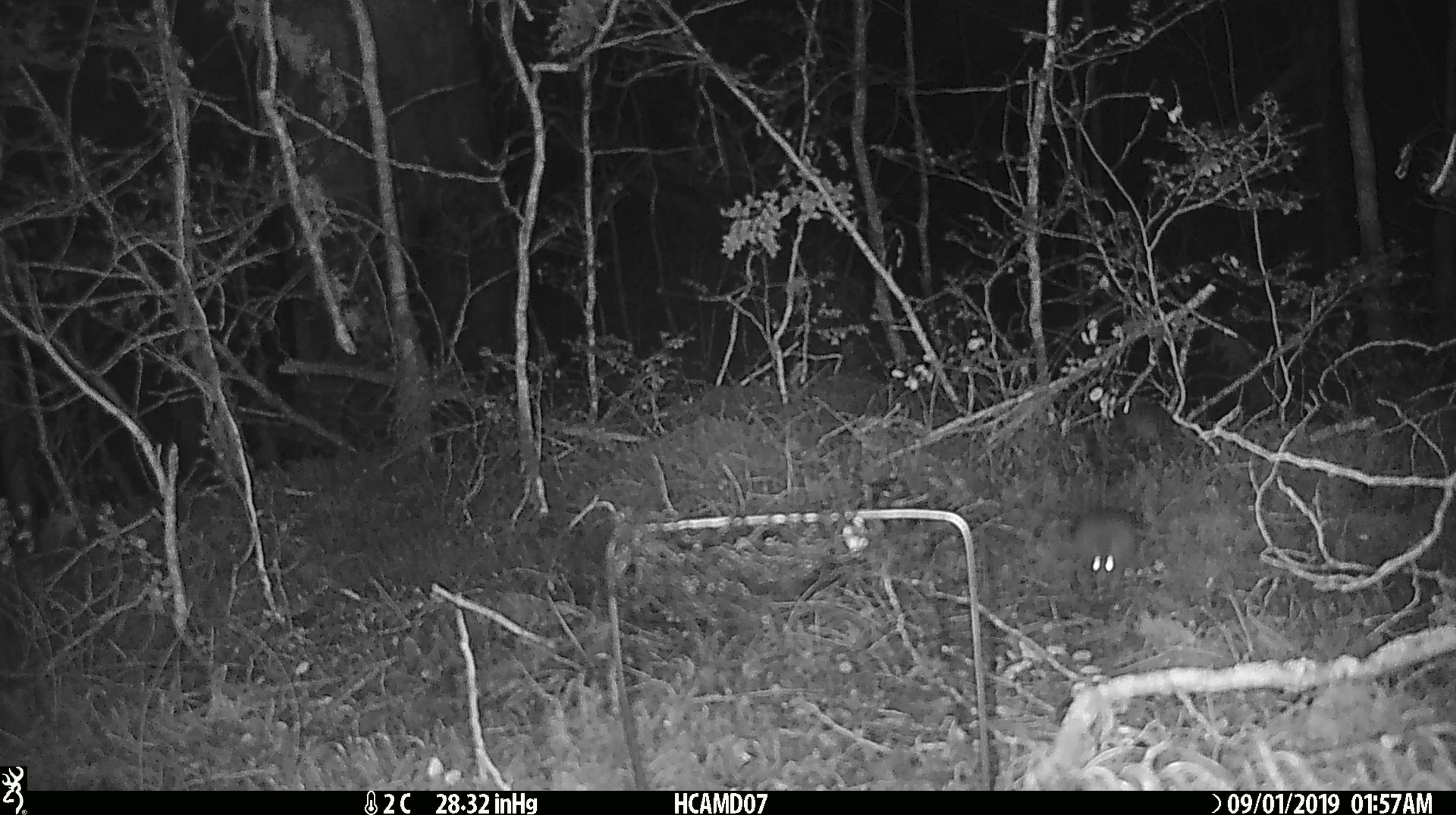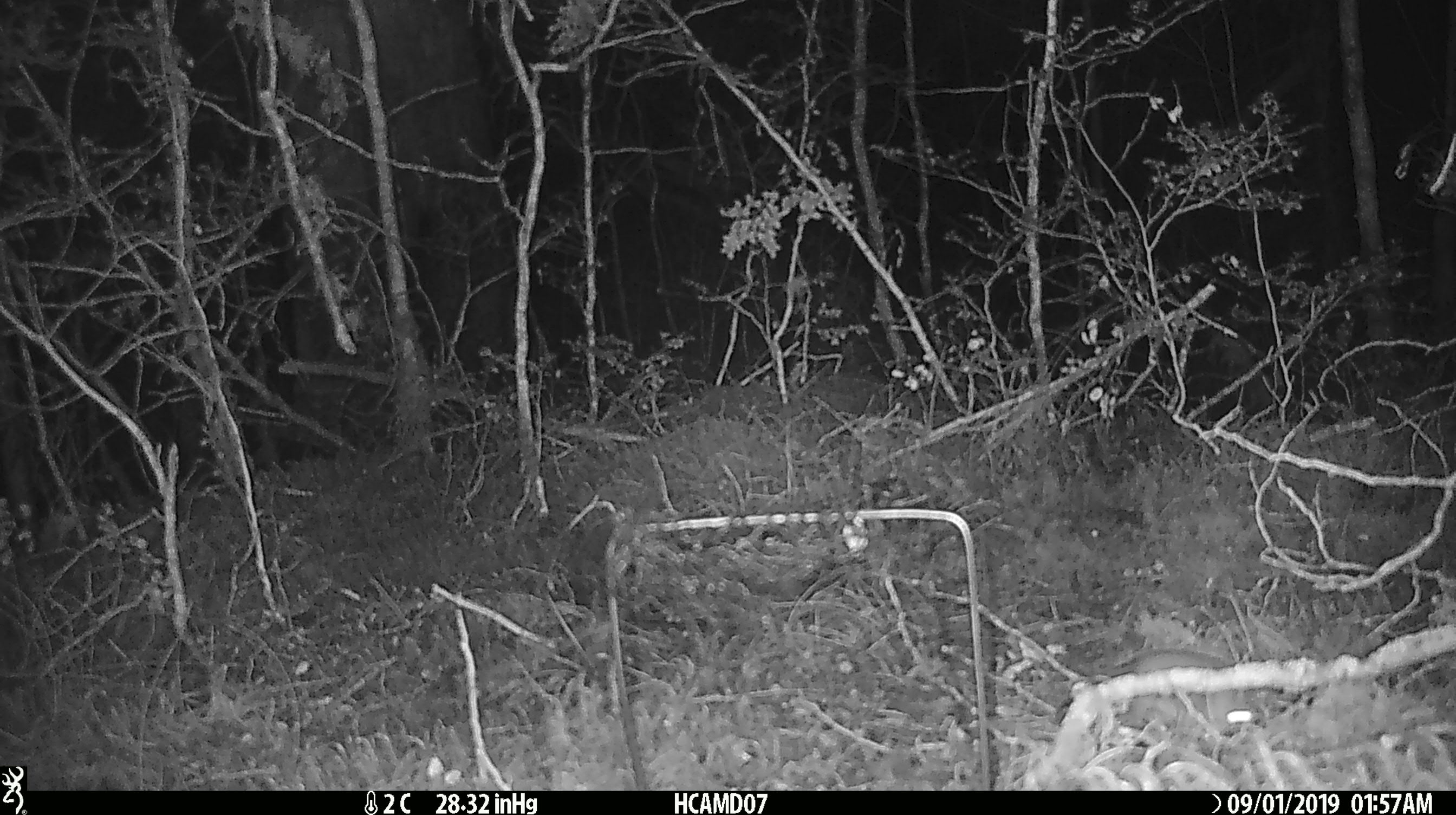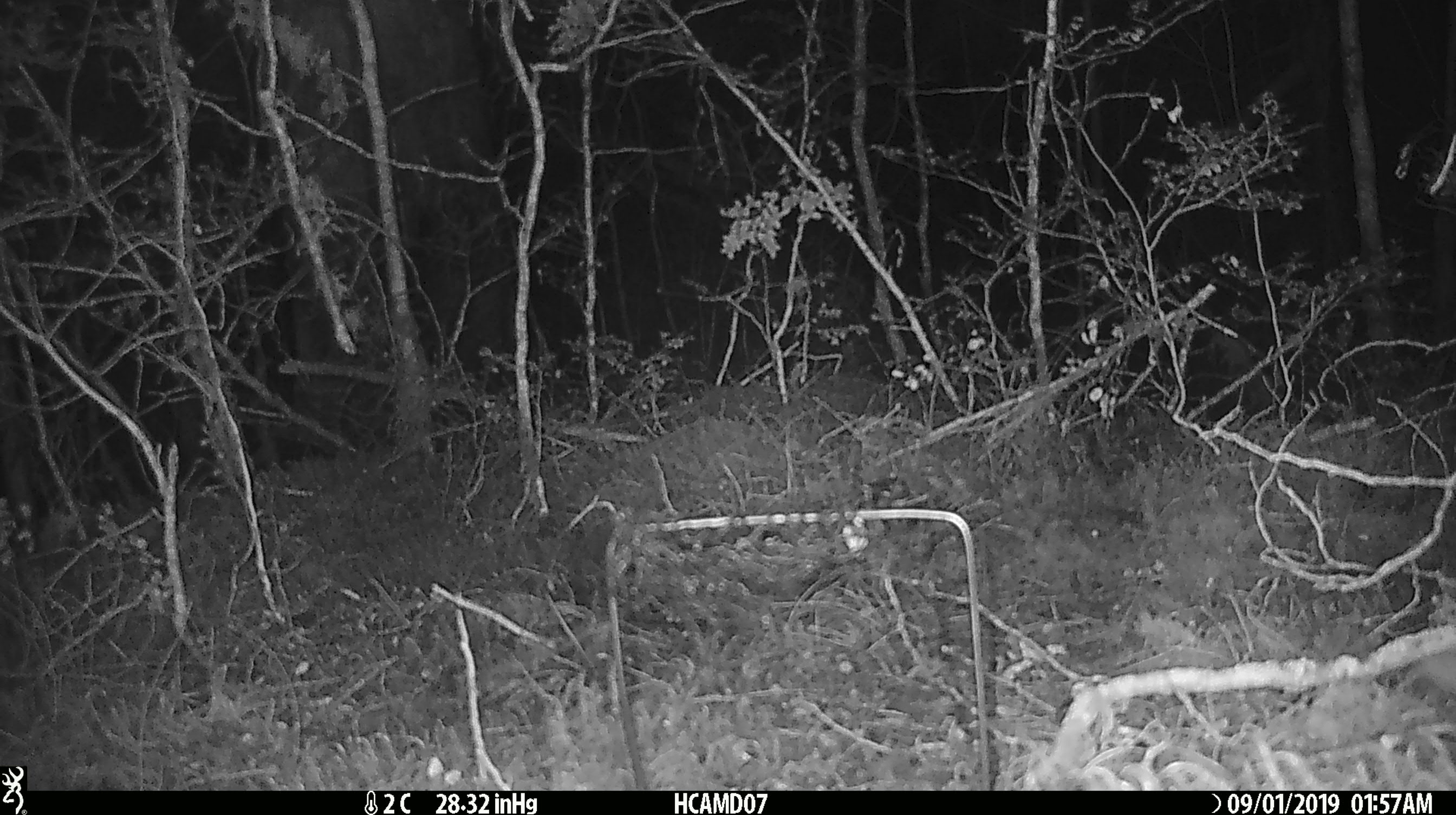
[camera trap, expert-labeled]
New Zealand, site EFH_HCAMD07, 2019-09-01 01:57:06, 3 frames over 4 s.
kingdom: Animalia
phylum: Chordata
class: Mammalia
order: Rodentia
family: Muridae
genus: Mus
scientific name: Mus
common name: mouse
Mouse (Mus).